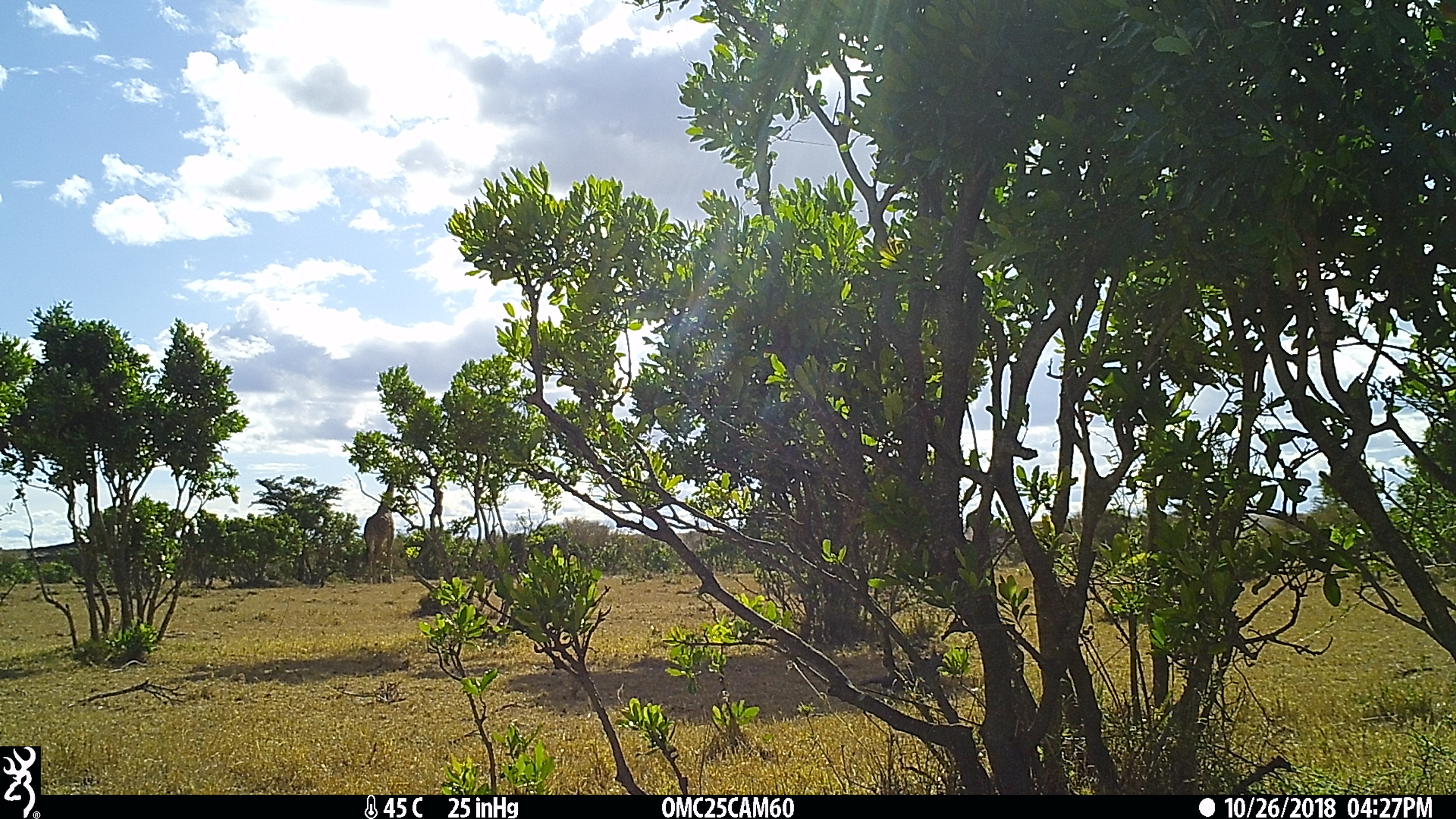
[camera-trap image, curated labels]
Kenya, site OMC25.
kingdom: Animalia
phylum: Chordata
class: Mammalia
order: Artiodactyla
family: Giraffidae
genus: Giraffa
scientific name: Giraffa camelopardalis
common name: northern giraffe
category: giraffe